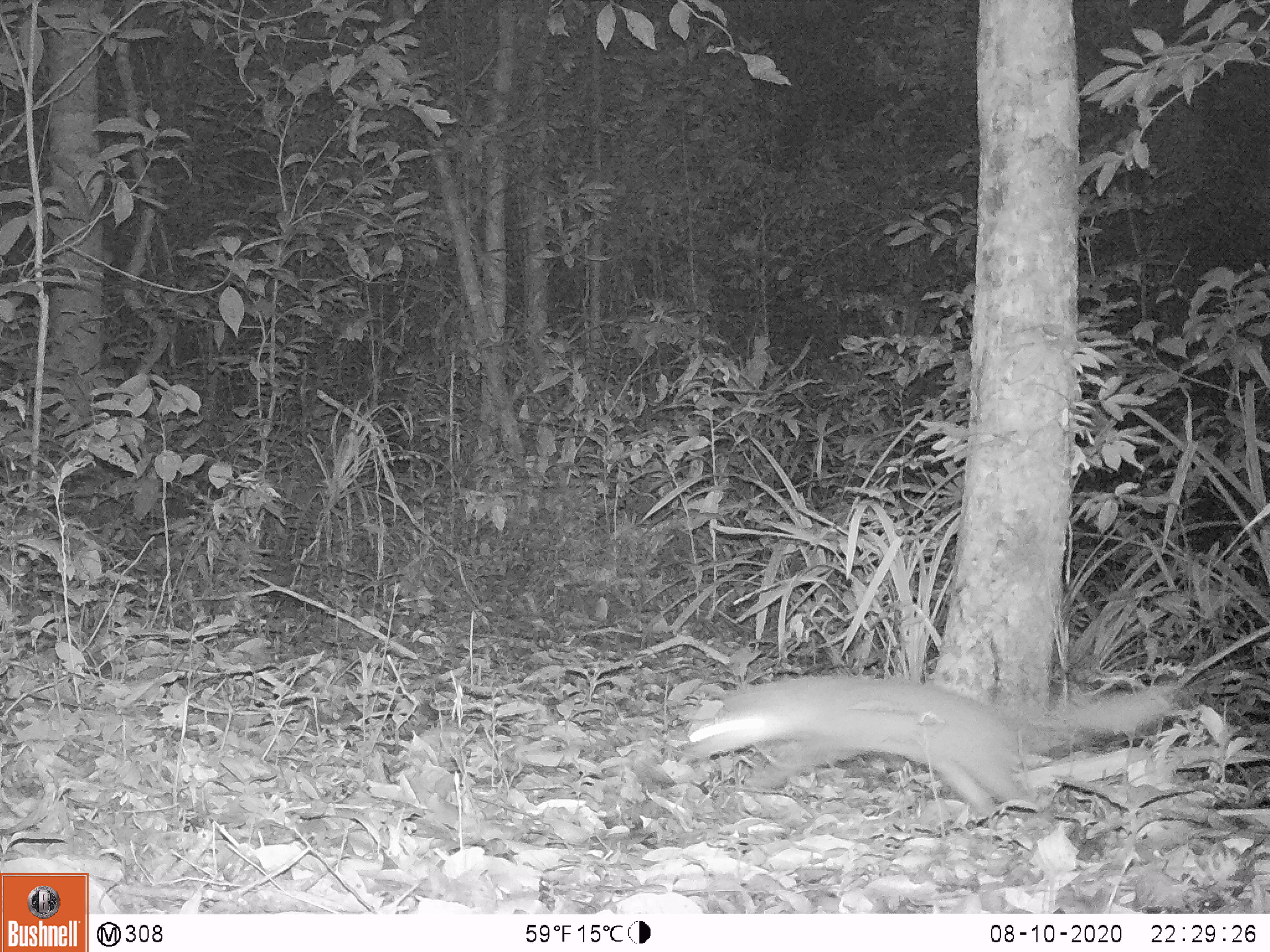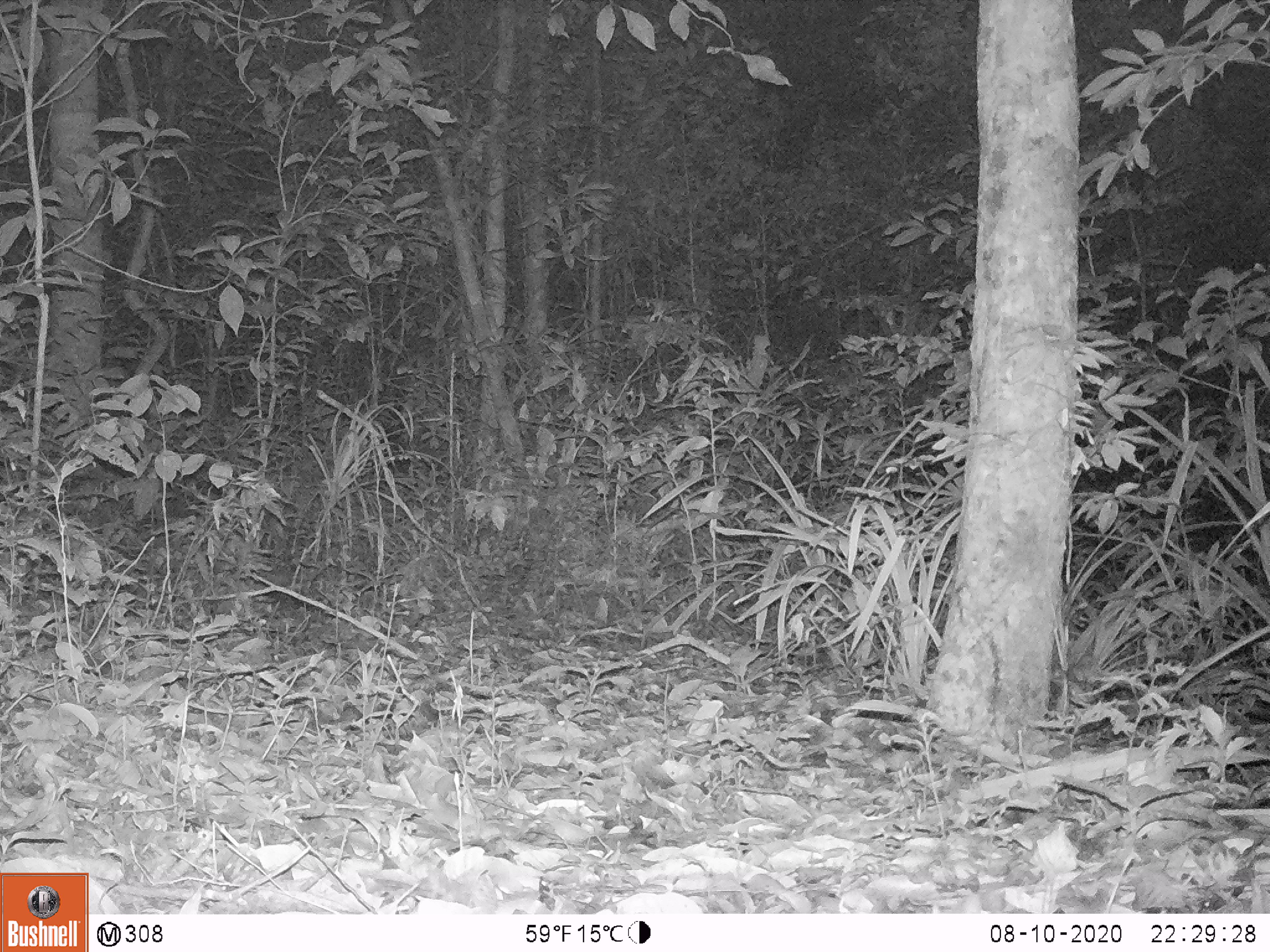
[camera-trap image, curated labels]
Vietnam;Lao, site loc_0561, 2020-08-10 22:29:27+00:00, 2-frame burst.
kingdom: Animalia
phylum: Chordata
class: Mammalia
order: Carnivora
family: Mustelidae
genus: Melogale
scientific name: Melogale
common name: ferret badger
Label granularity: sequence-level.